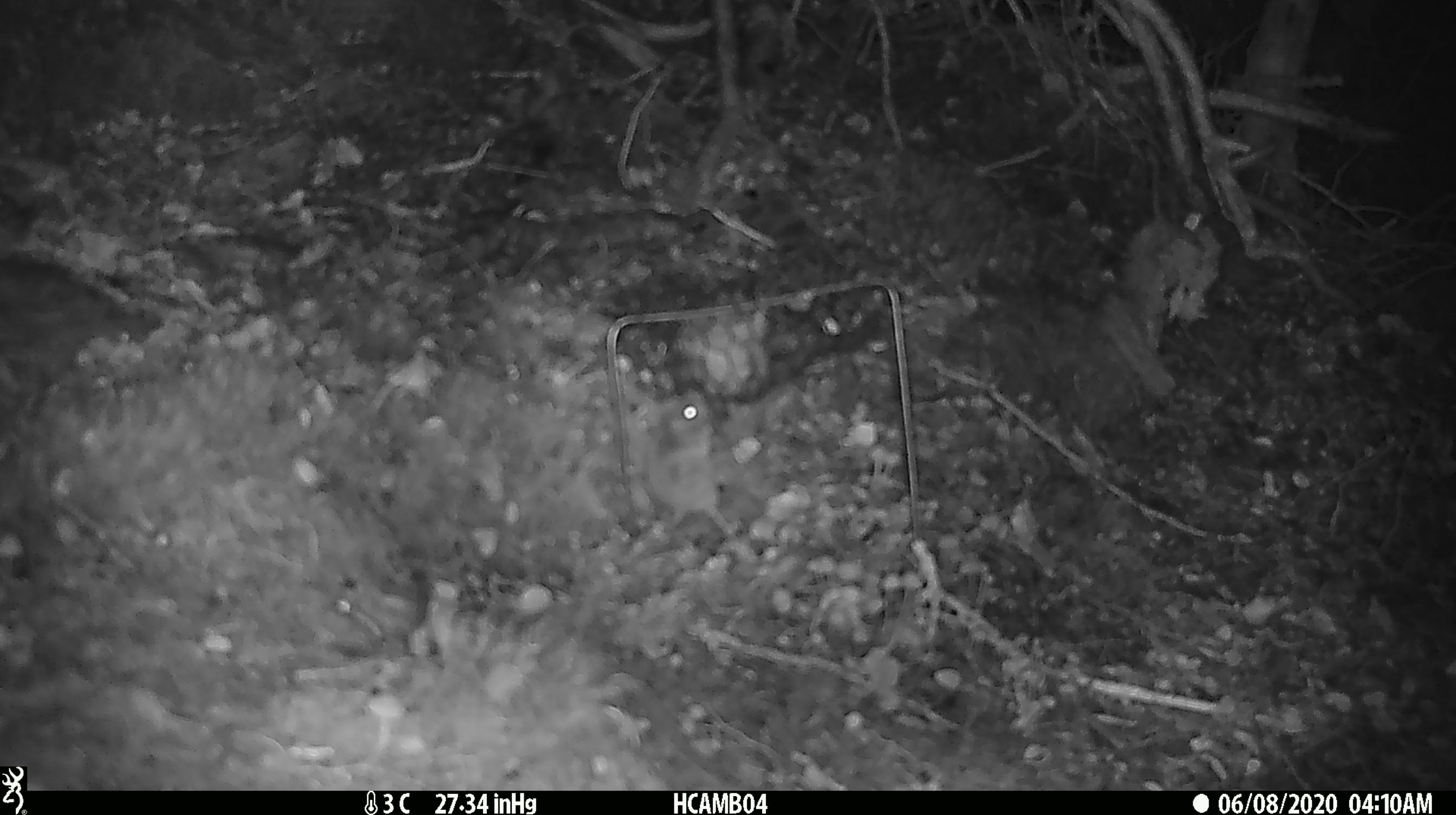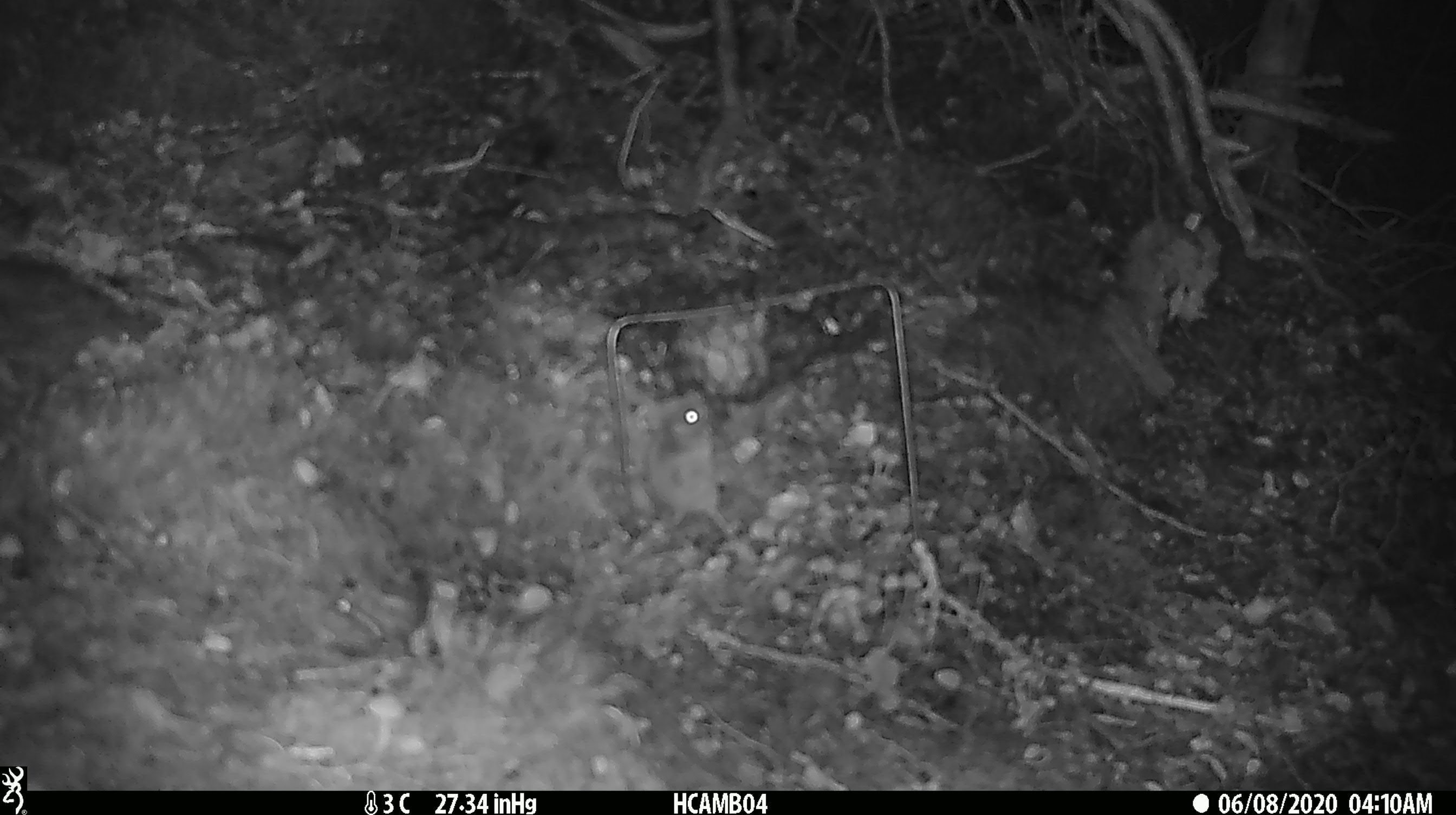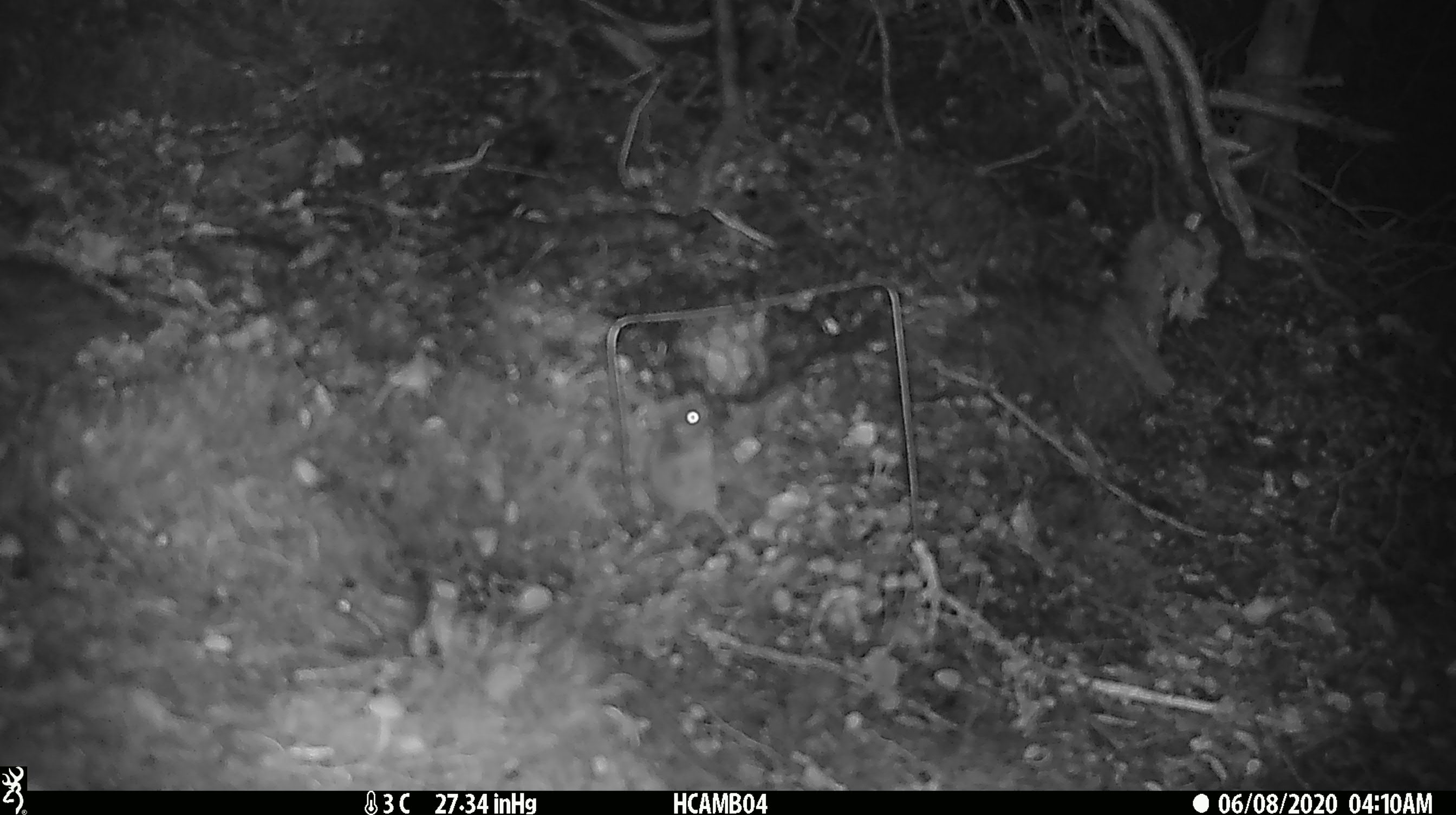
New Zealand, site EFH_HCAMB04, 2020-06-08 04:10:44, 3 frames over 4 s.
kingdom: Animalia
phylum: Chordata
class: Mammalia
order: Rodentia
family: Muridae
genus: Mus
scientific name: Mus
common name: mouse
Mouse (Mus).